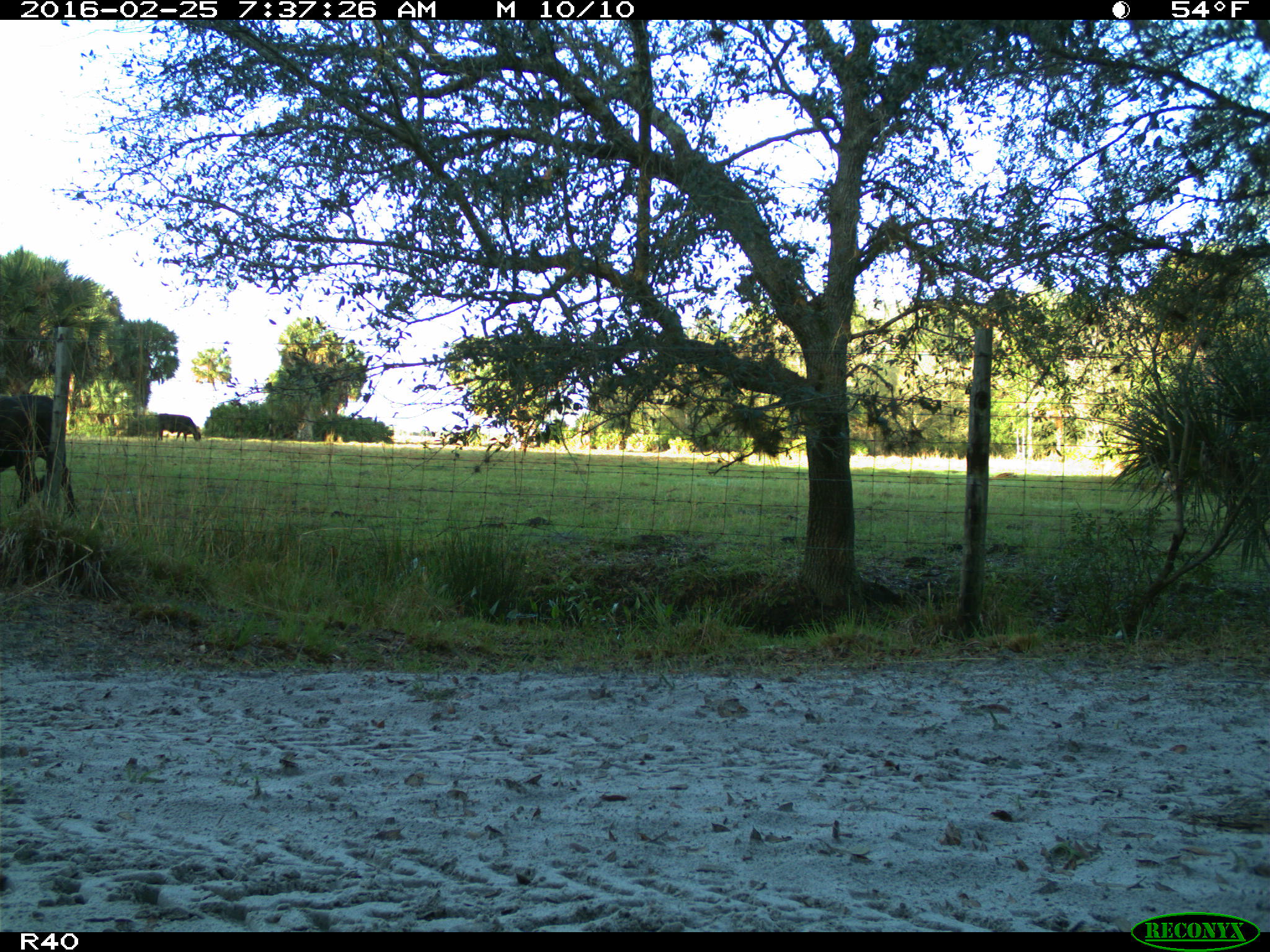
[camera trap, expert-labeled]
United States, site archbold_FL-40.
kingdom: Animalia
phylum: Chordata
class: Mammalia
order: Artiodactyla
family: Bovidae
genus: Bos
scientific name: Bos taurus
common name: domestic cow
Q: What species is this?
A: Bos taurus (domestic cow).